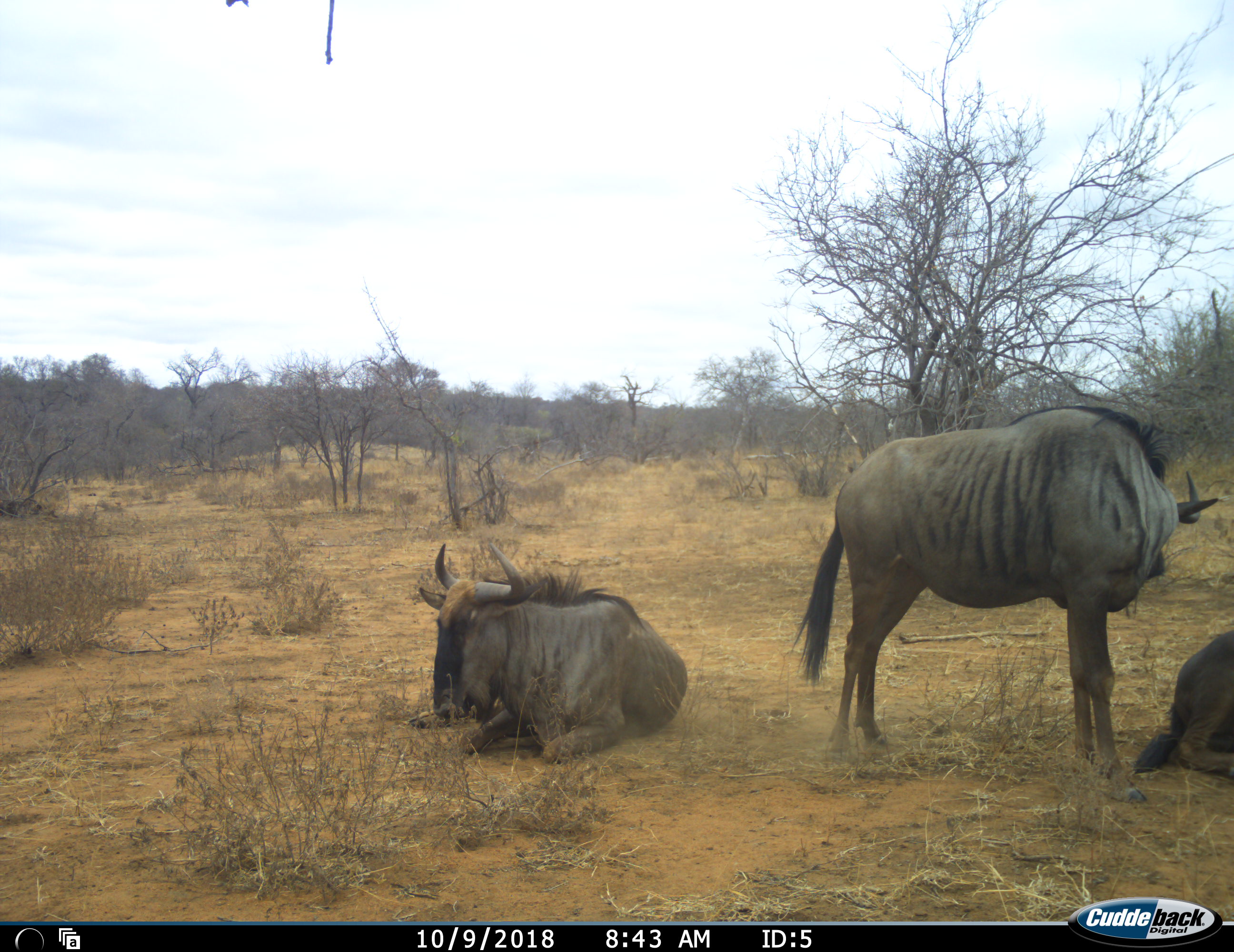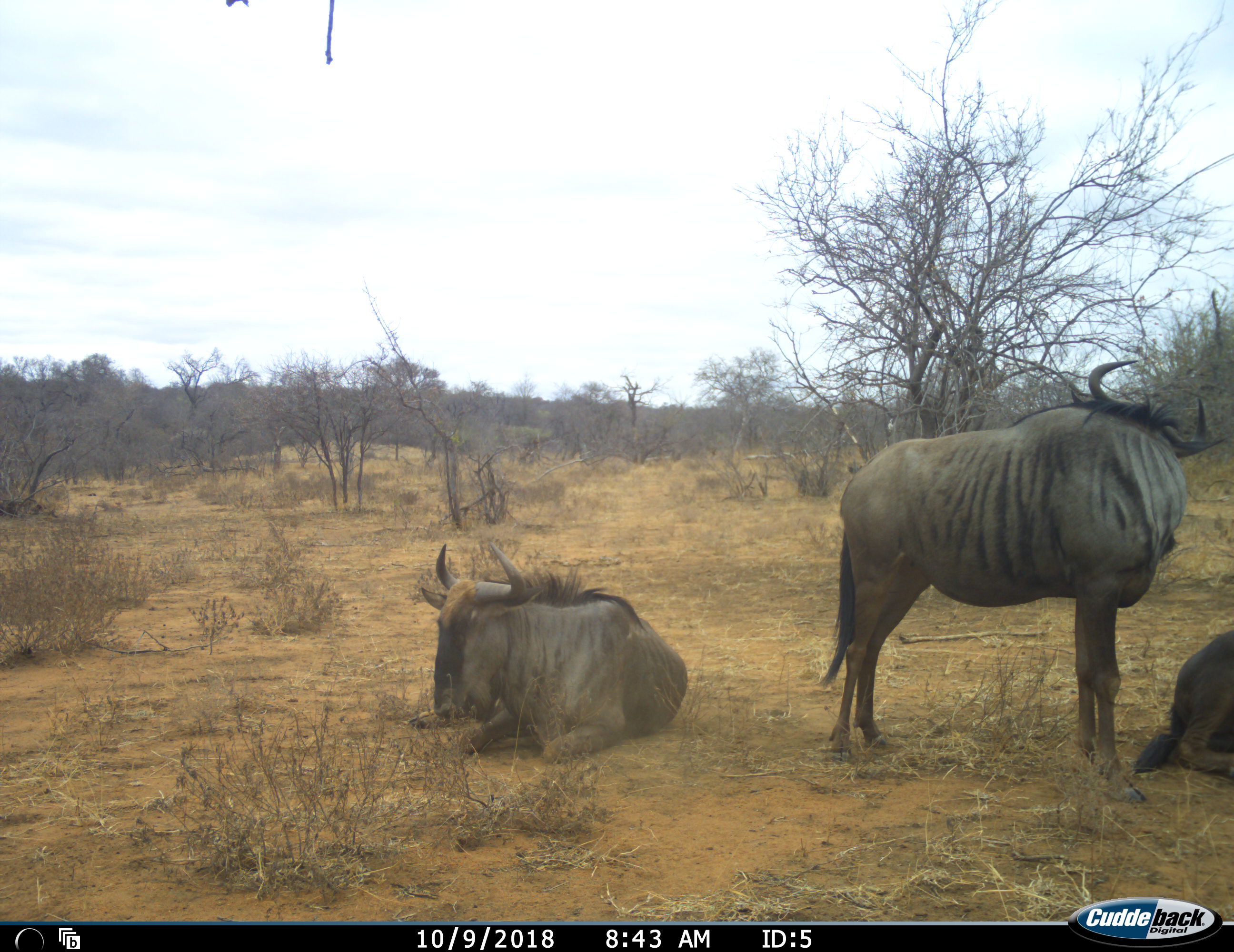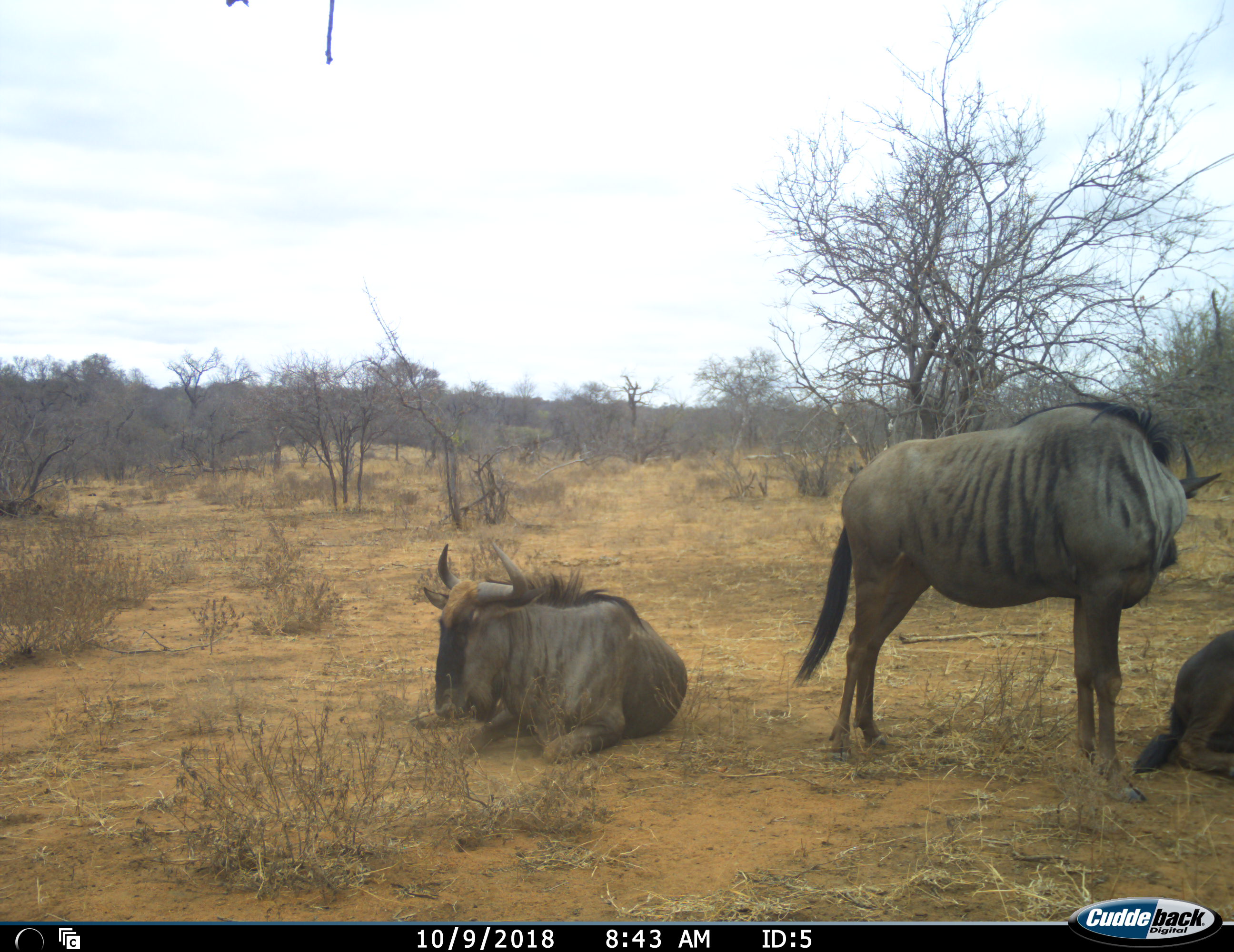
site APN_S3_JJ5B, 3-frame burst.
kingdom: Animalia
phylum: Chordata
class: Mammalia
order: Artiodactyla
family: Bovidae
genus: Connochaetes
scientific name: Connochaetes taurinus taurinus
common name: blue wildebeest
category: wildebeestblue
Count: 3.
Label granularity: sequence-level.